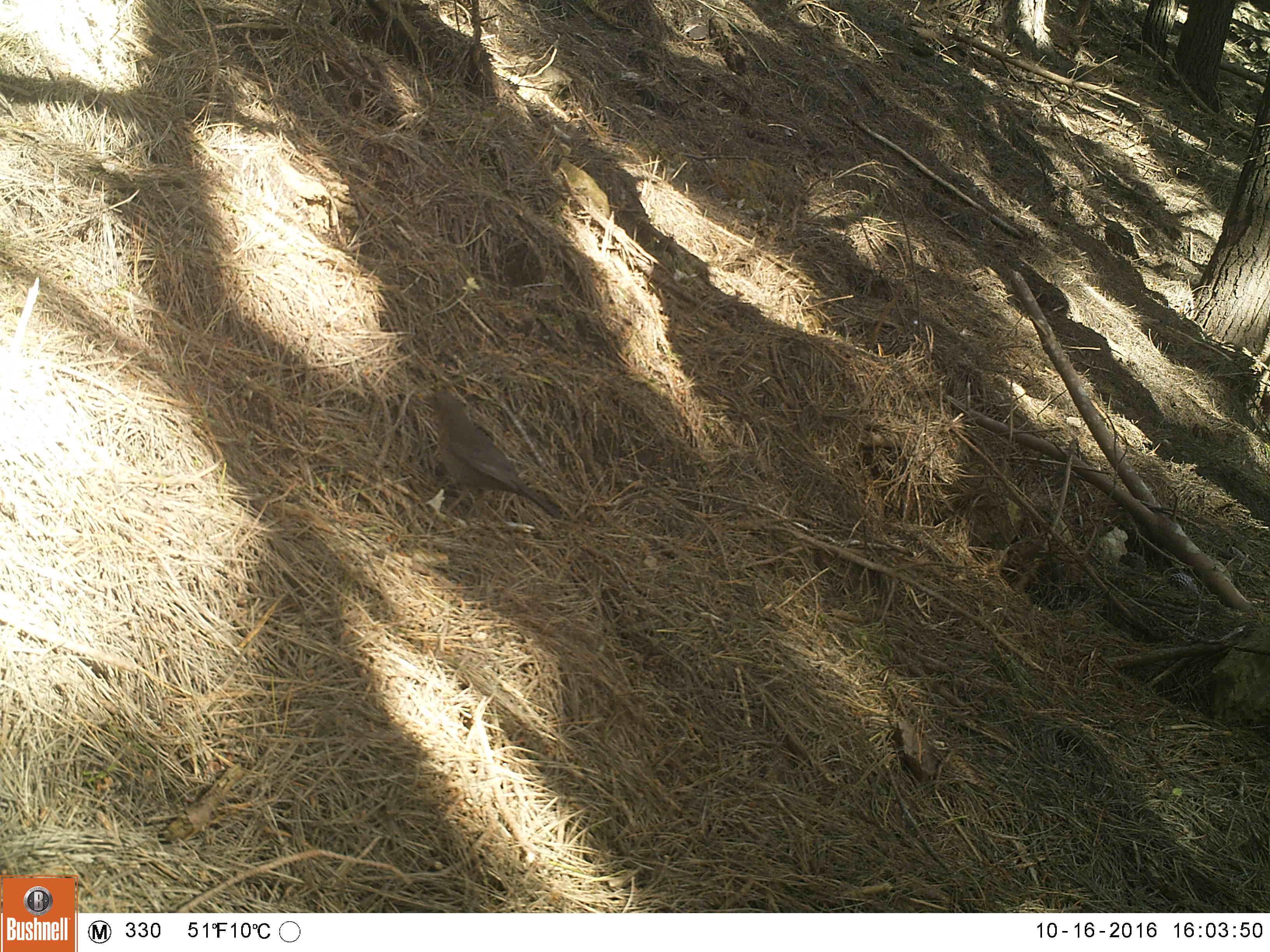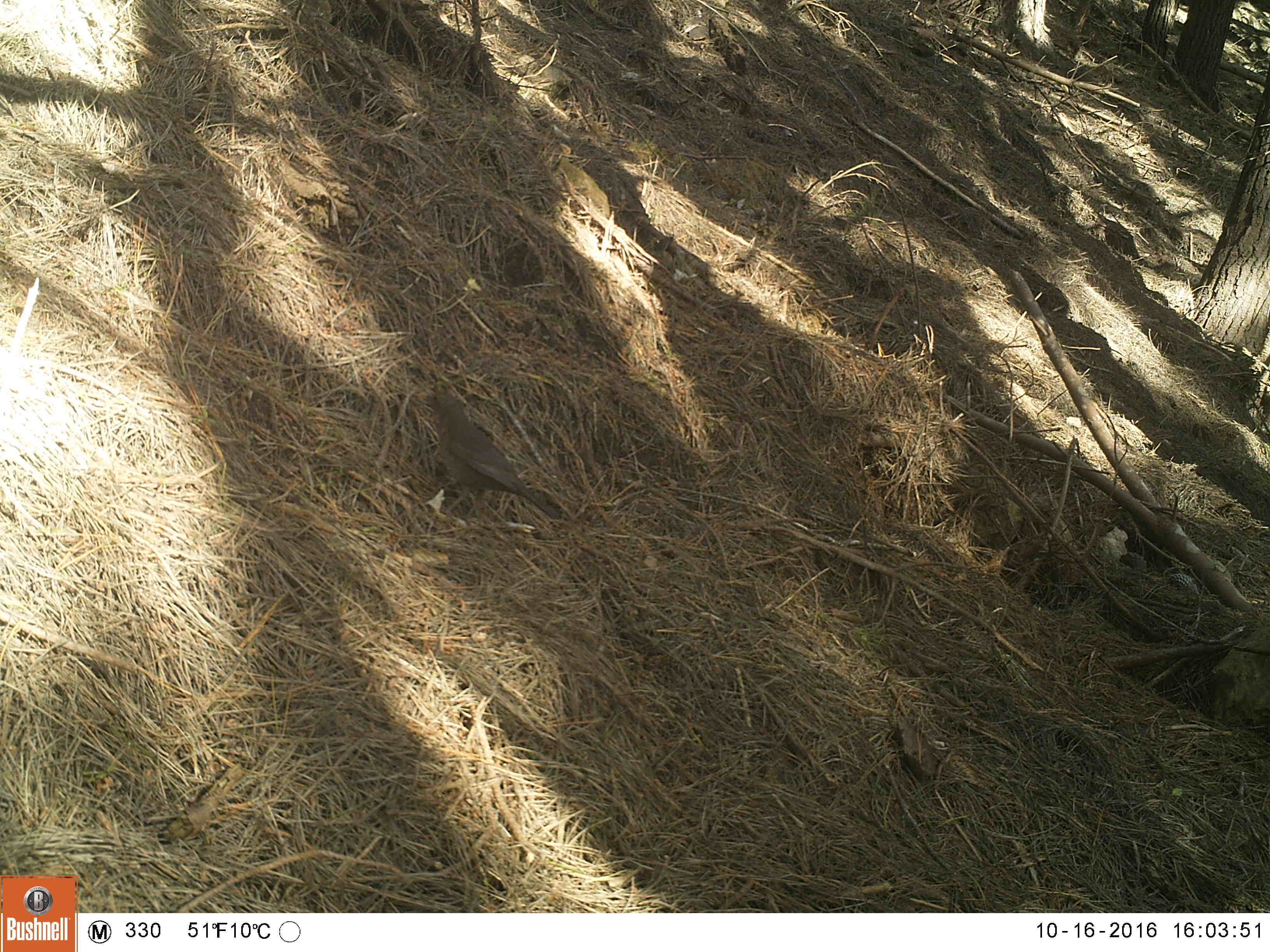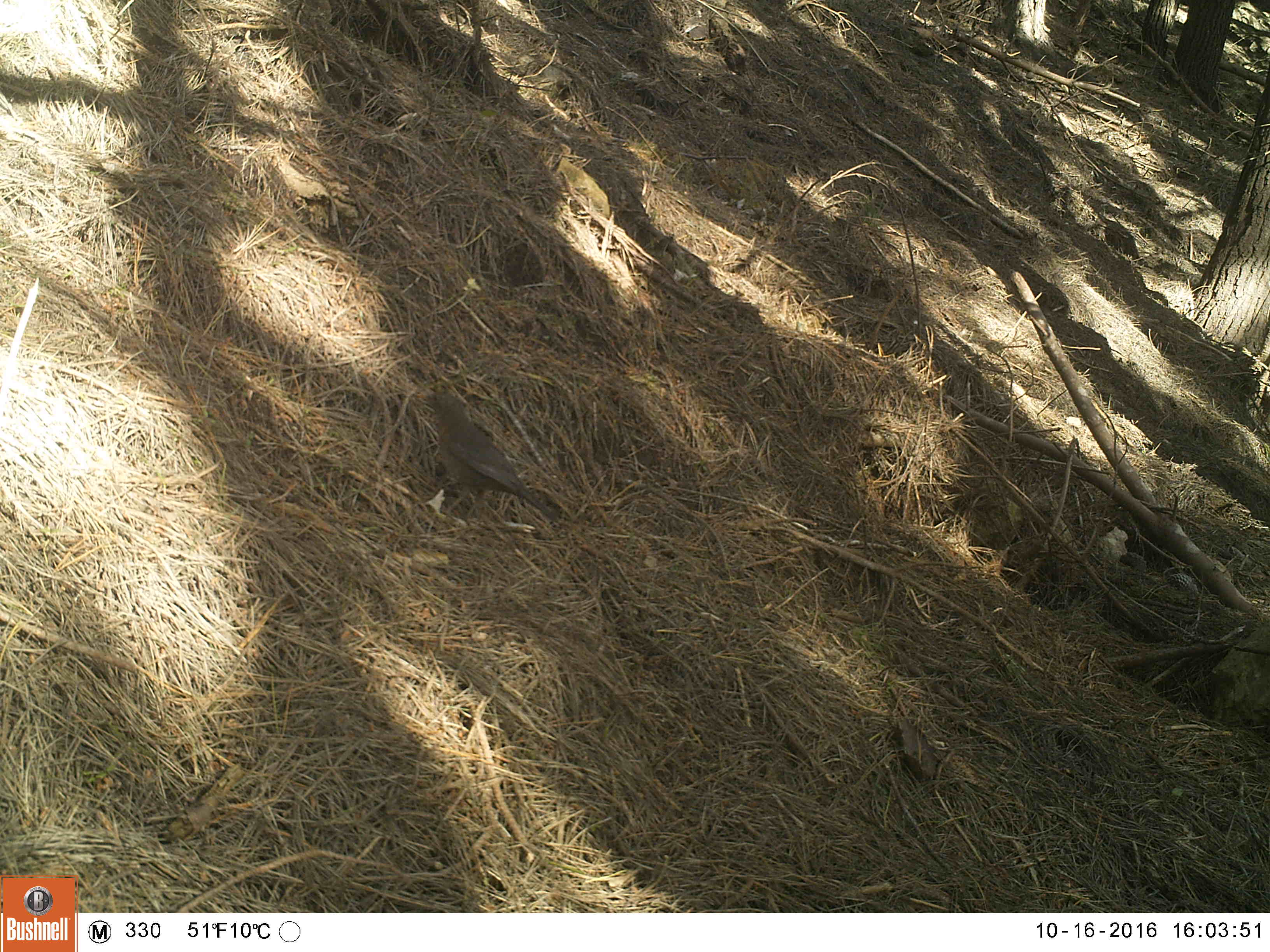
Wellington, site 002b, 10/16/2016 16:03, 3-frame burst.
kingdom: Animalia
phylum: Chordata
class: Aves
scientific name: Aves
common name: bird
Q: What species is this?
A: Bird (Aves).